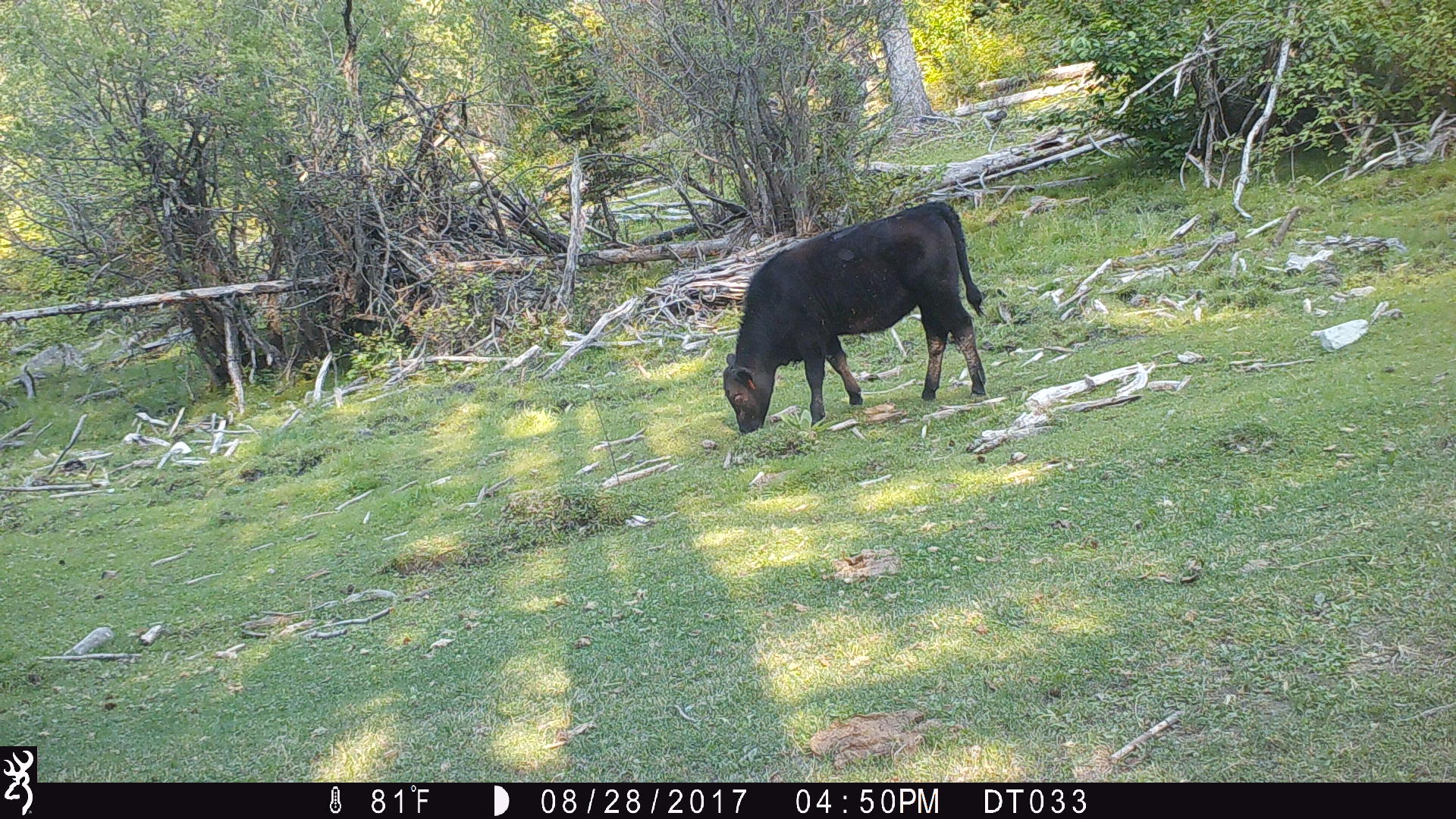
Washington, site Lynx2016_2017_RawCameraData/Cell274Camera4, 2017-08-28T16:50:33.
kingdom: Animalia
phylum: Chordata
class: Mammalia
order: Artiodactyla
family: Bovidae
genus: Bos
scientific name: Bos taurus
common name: domestic cattle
Domestic cattle (Bos taurus). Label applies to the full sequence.